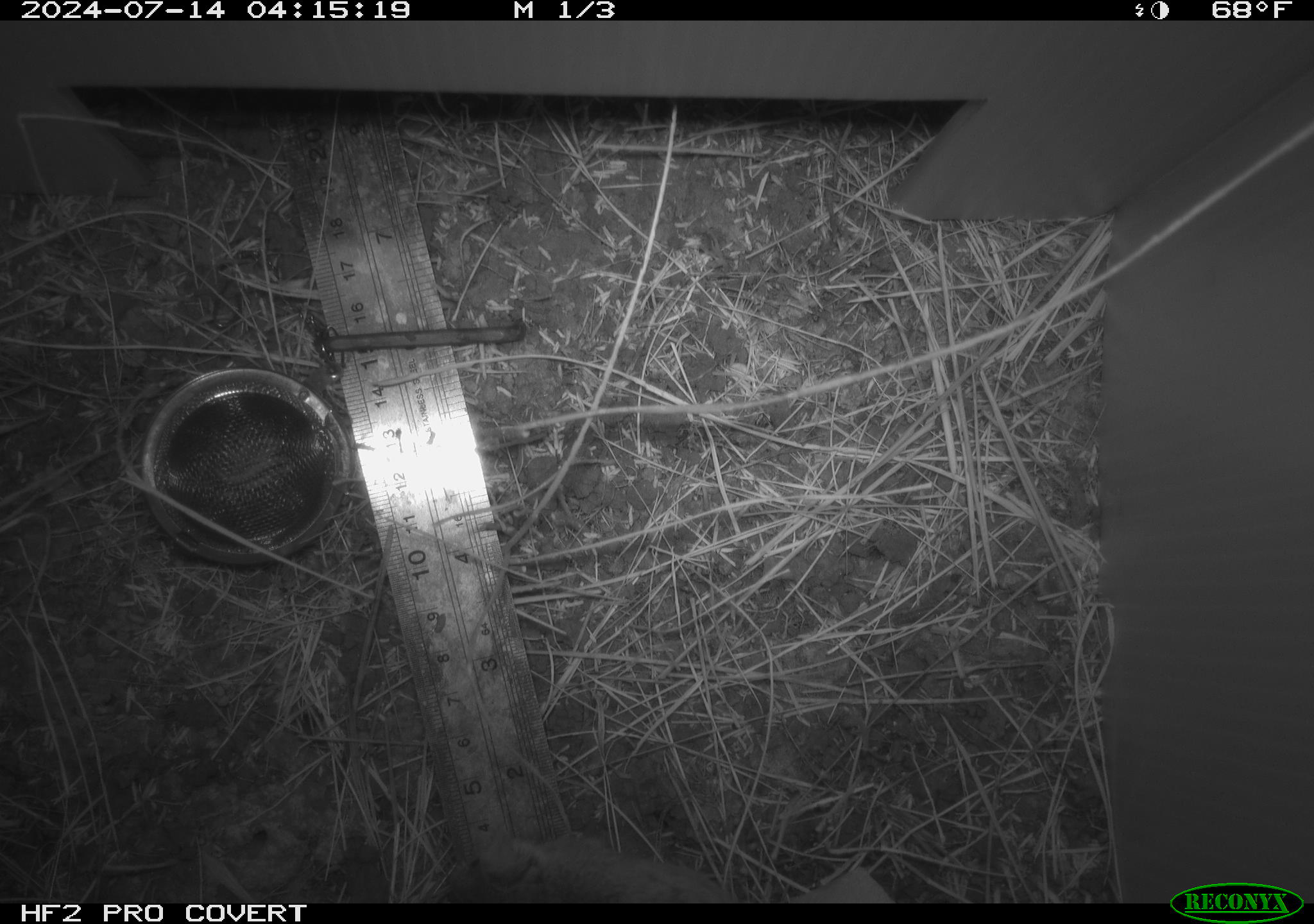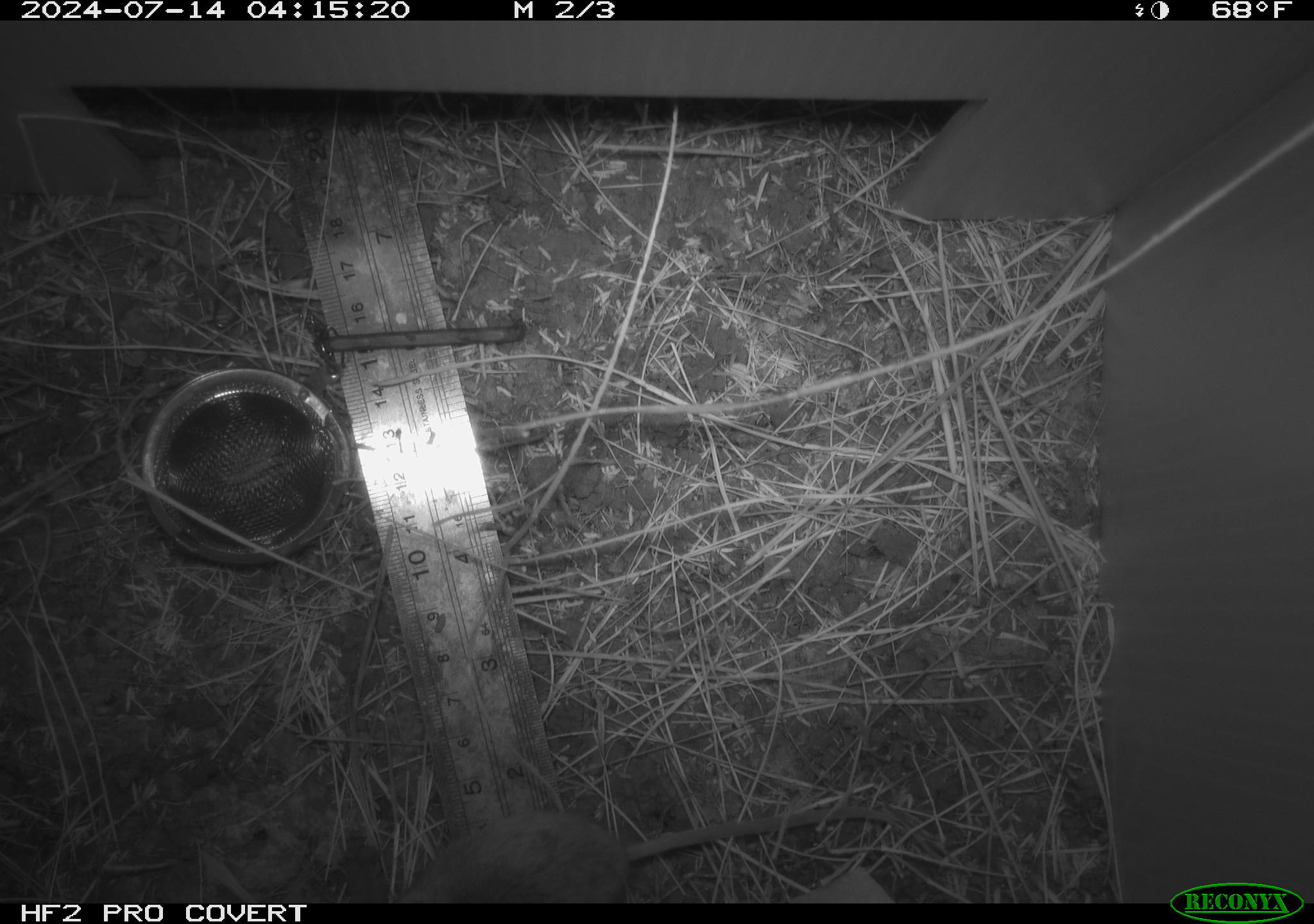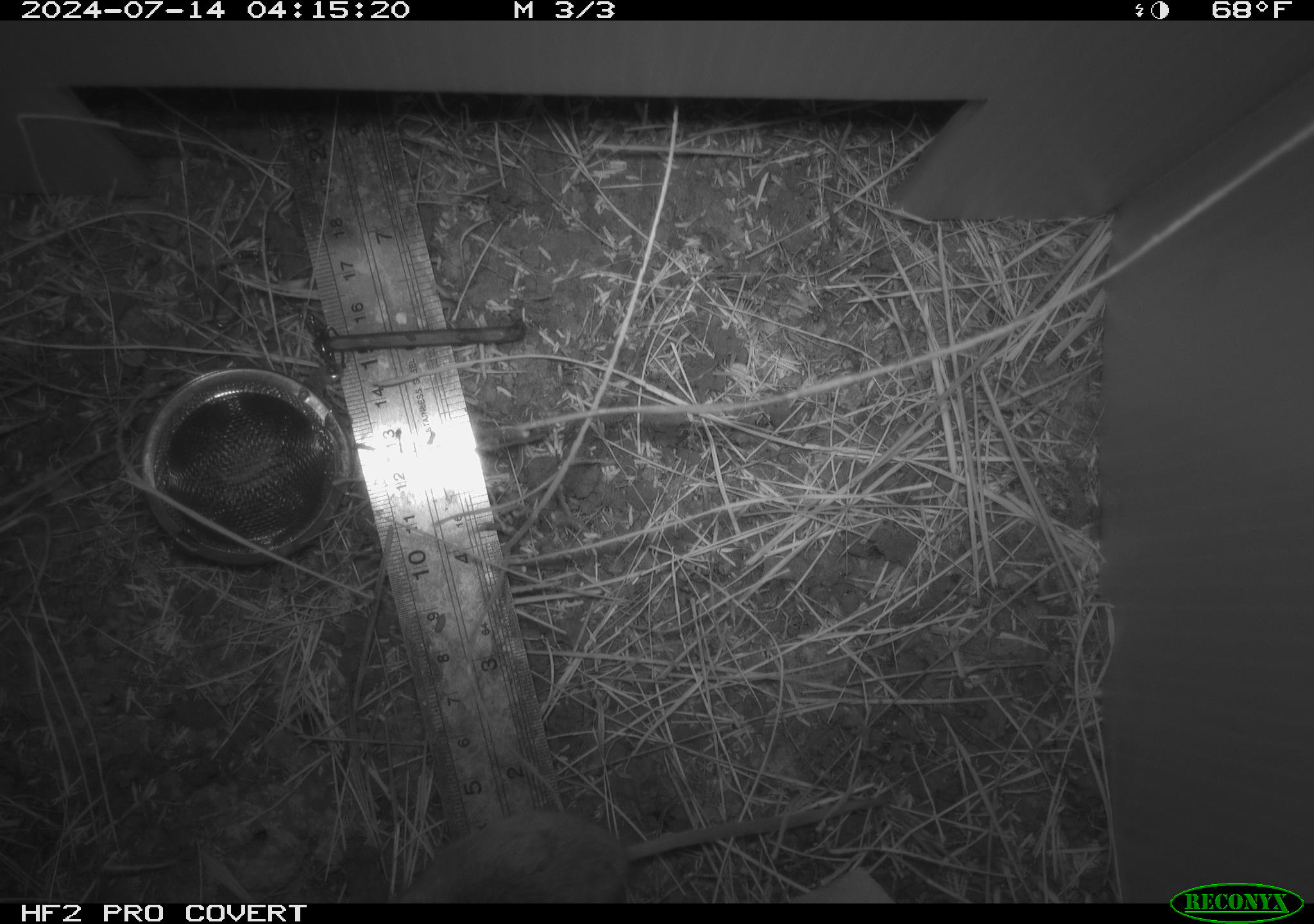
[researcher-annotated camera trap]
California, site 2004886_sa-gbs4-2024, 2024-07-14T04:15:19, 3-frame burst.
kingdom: Animalia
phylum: Chordata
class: Mammalia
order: Rodentia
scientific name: Rodentia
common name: mouse species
Mouse species (Rodentia).